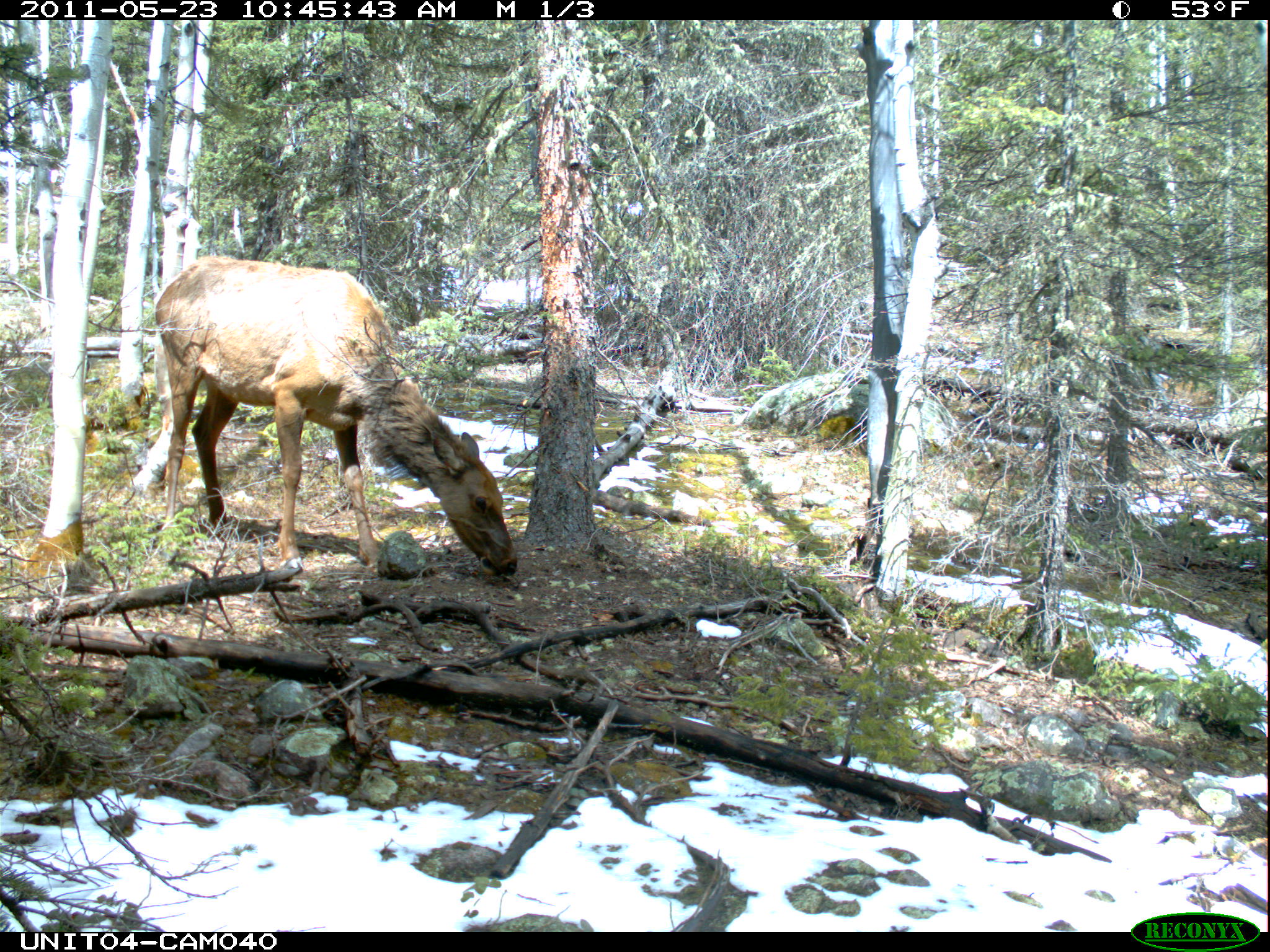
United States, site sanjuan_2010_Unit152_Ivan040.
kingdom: Animalia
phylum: Chordata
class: Mammalia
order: Artiodactyla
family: Cervidae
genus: Cervus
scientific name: Cervus elaphus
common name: red deer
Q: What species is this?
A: Cervus elaphus (red deer).